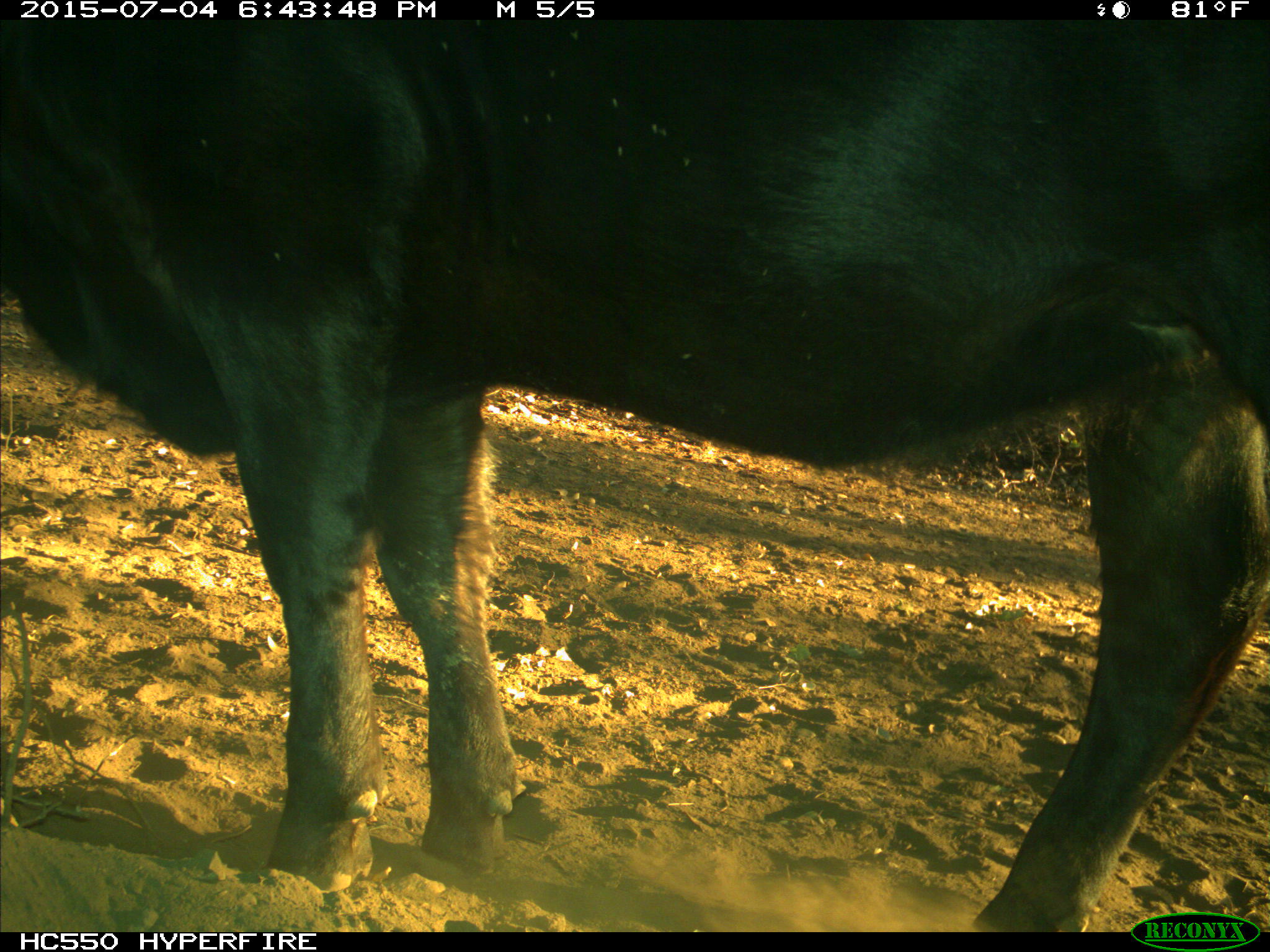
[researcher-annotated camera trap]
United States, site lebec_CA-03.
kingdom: Animalia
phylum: Chordata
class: Mammalia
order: Artiodactyla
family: Bovidae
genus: Bos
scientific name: Bos taurus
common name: domestic cow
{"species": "Bos taurus (domestic cow)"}